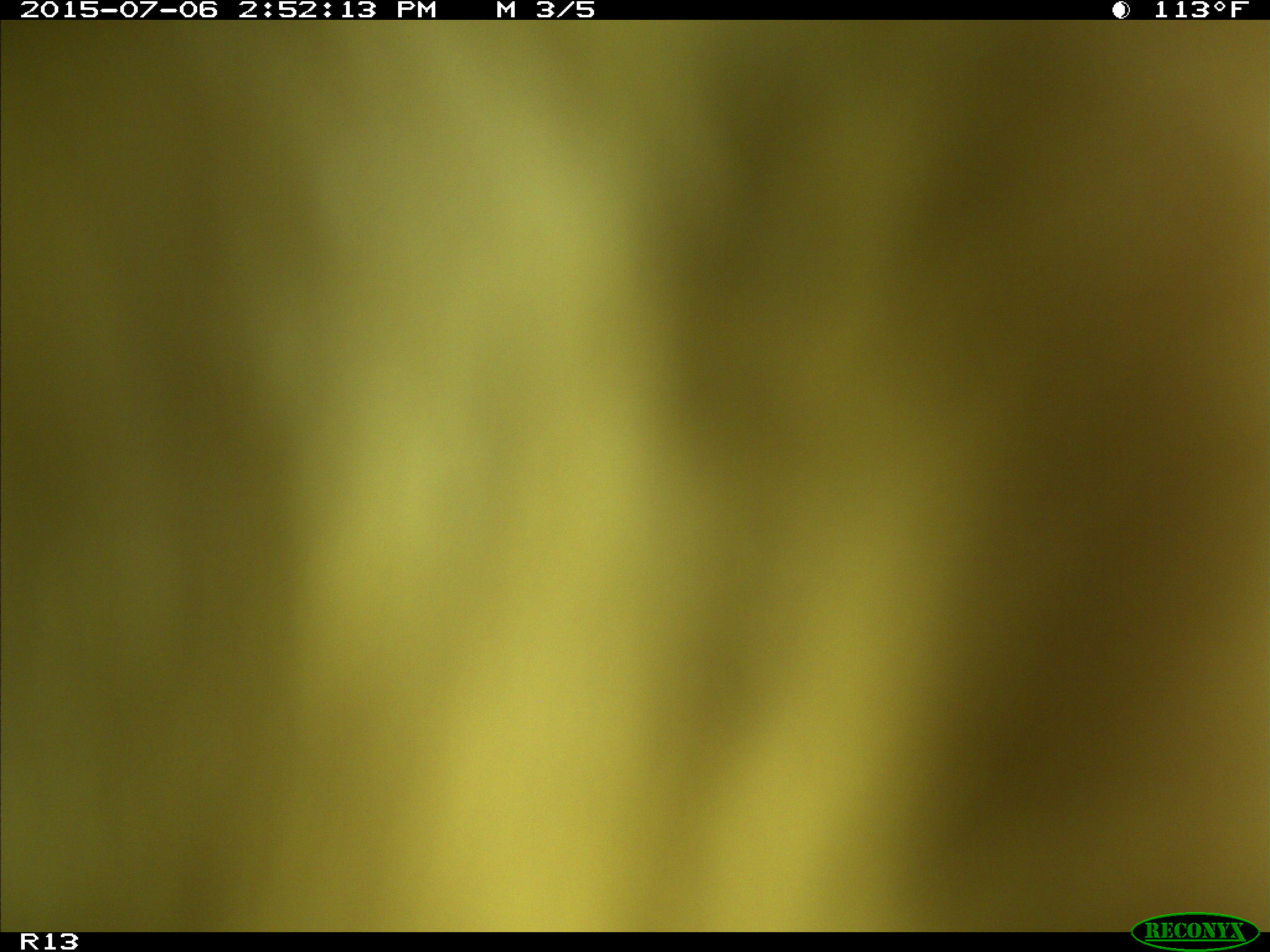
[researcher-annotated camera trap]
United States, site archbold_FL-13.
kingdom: Animalia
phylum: Chordata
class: Mammalia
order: Artiodactyla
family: Bovidae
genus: Bos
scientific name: Bos taurus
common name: domestic cow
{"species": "Bos taurus (domestic cow)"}